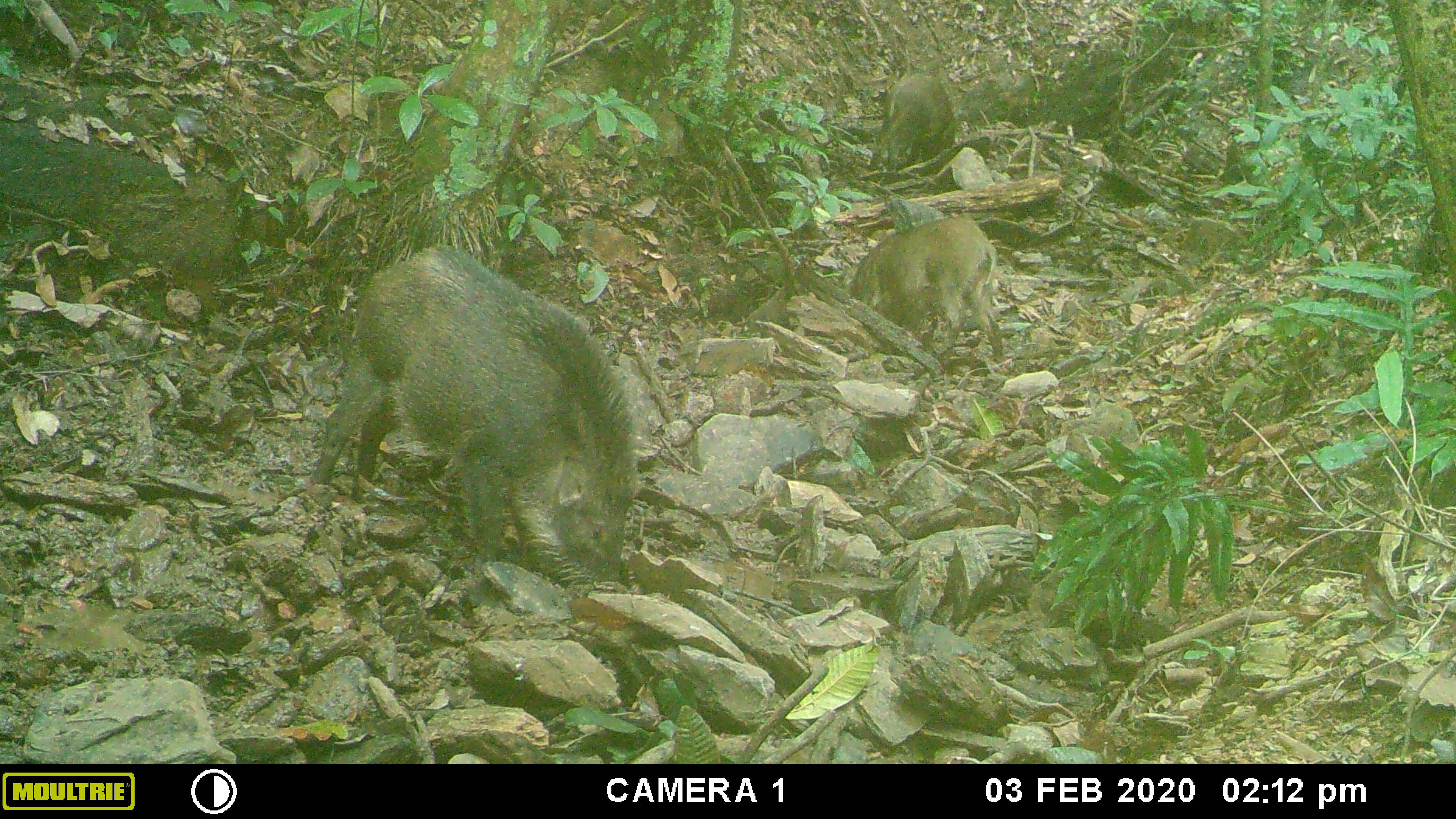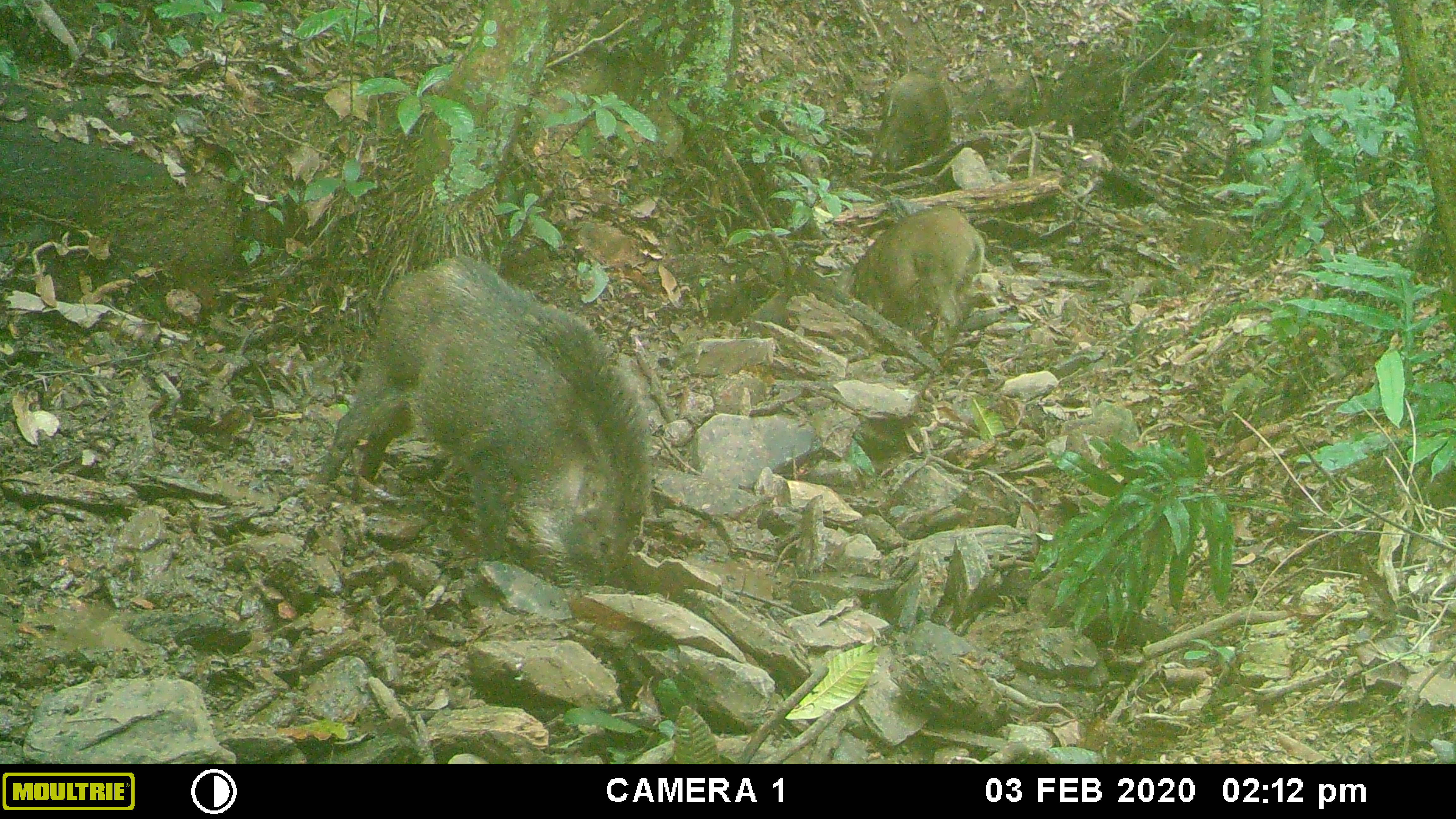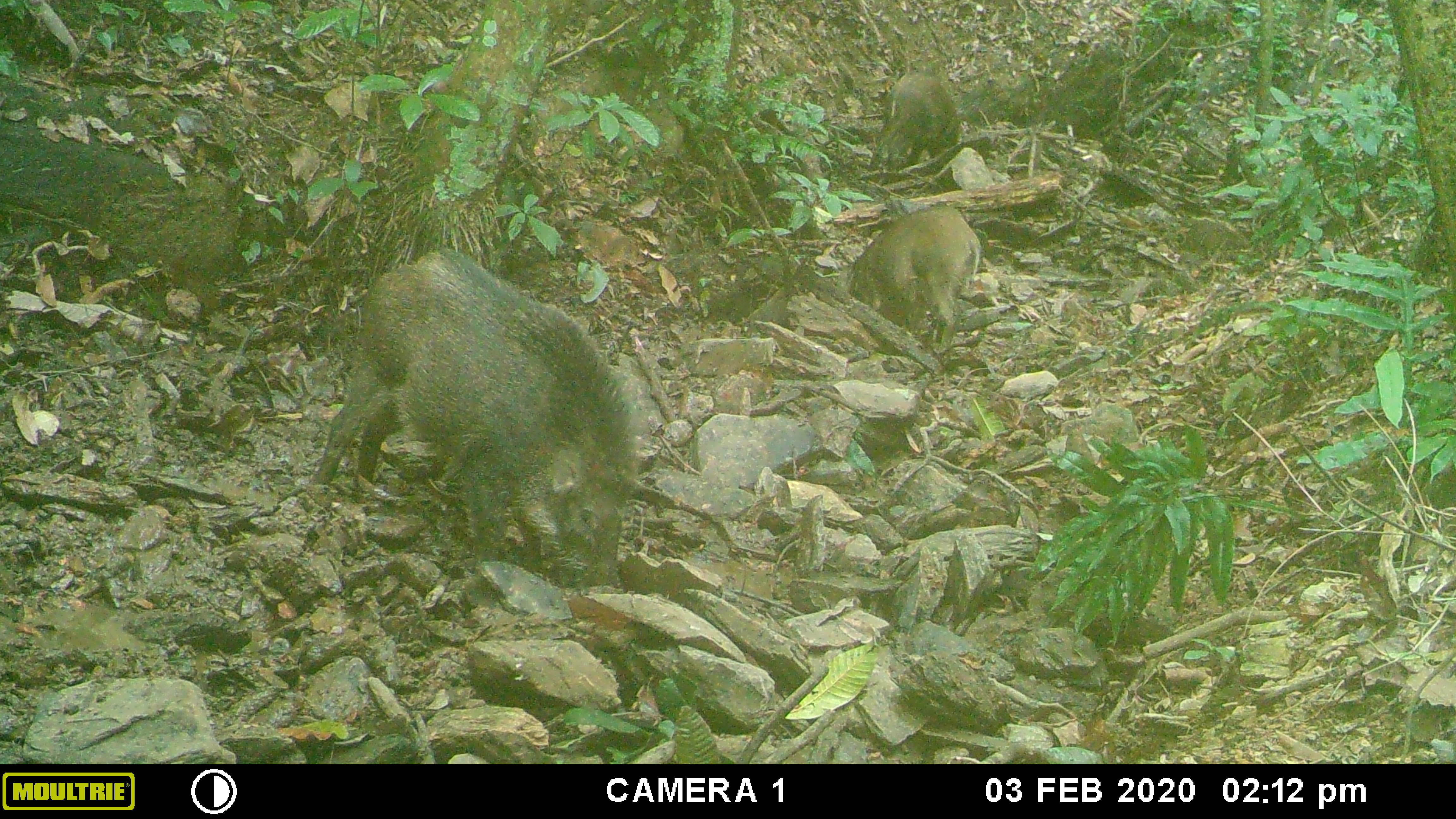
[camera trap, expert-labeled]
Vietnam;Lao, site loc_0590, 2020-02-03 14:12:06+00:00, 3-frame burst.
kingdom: Animalia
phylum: Chordata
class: Mammalia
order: Artiodactyla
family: Suidae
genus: Sus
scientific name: Sus scrofa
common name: eurasian wild pig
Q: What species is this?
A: Eurasian wild pig (Sus scrofa).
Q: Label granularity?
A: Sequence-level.